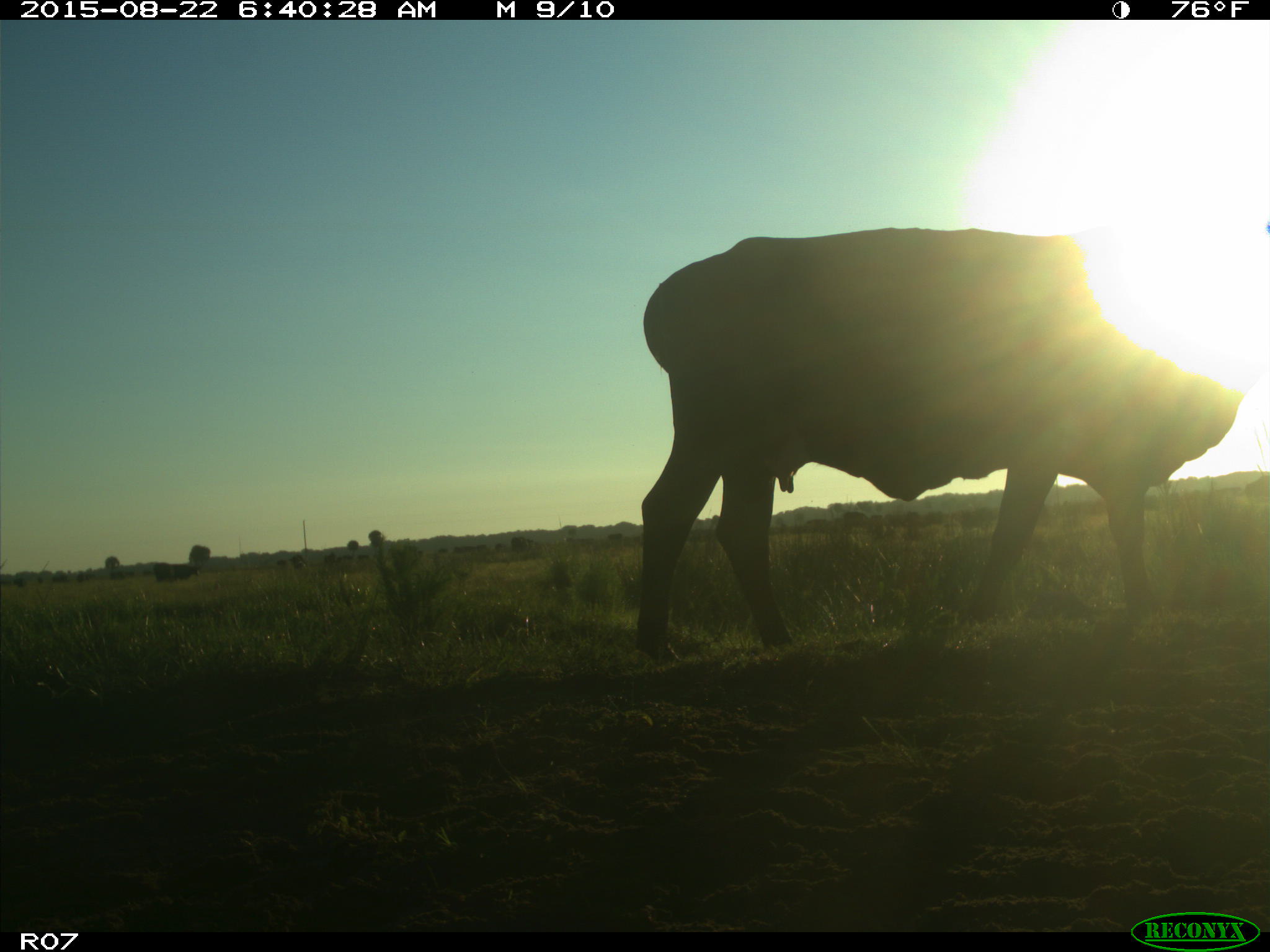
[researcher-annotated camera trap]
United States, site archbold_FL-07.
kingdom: Animalia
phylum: Chordata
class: Mammalia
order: Artiodactyla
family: Bovidae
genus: Bos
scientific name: Bos taurus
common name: domestic cow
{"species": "Bos taurus (domestic cow)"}